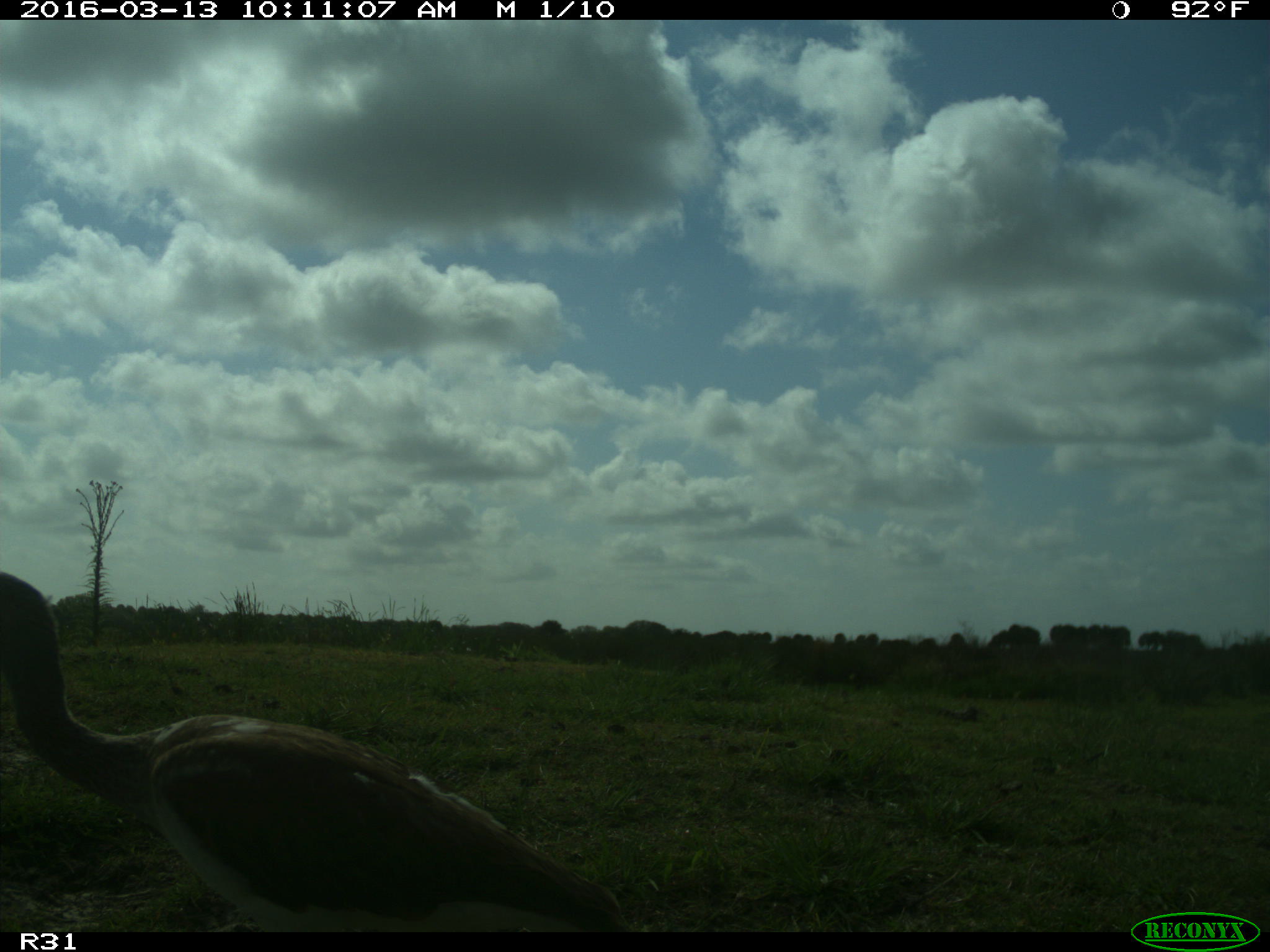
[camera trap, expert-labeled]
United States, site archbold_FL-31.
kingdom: Animalia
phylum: Chordata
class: Aves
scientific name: Aves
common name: birds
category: unidentified bird